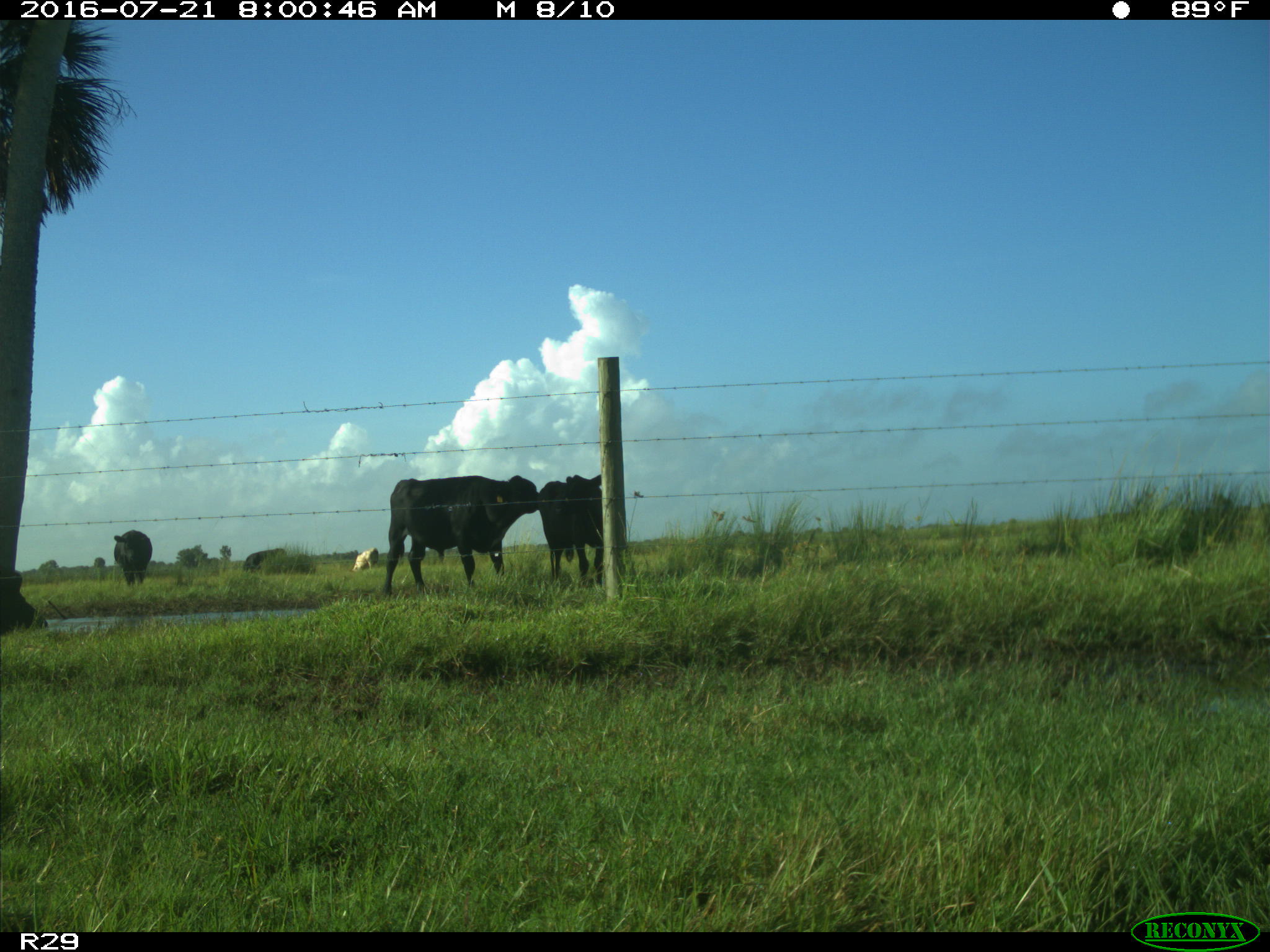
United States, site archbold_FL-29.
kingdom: Animalia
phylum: Chordata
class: Mammalia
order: Artiodactyla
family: Bovidae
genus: Bos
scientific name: Bos taurus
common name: domestic cow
Bos taurus (domestic cow).